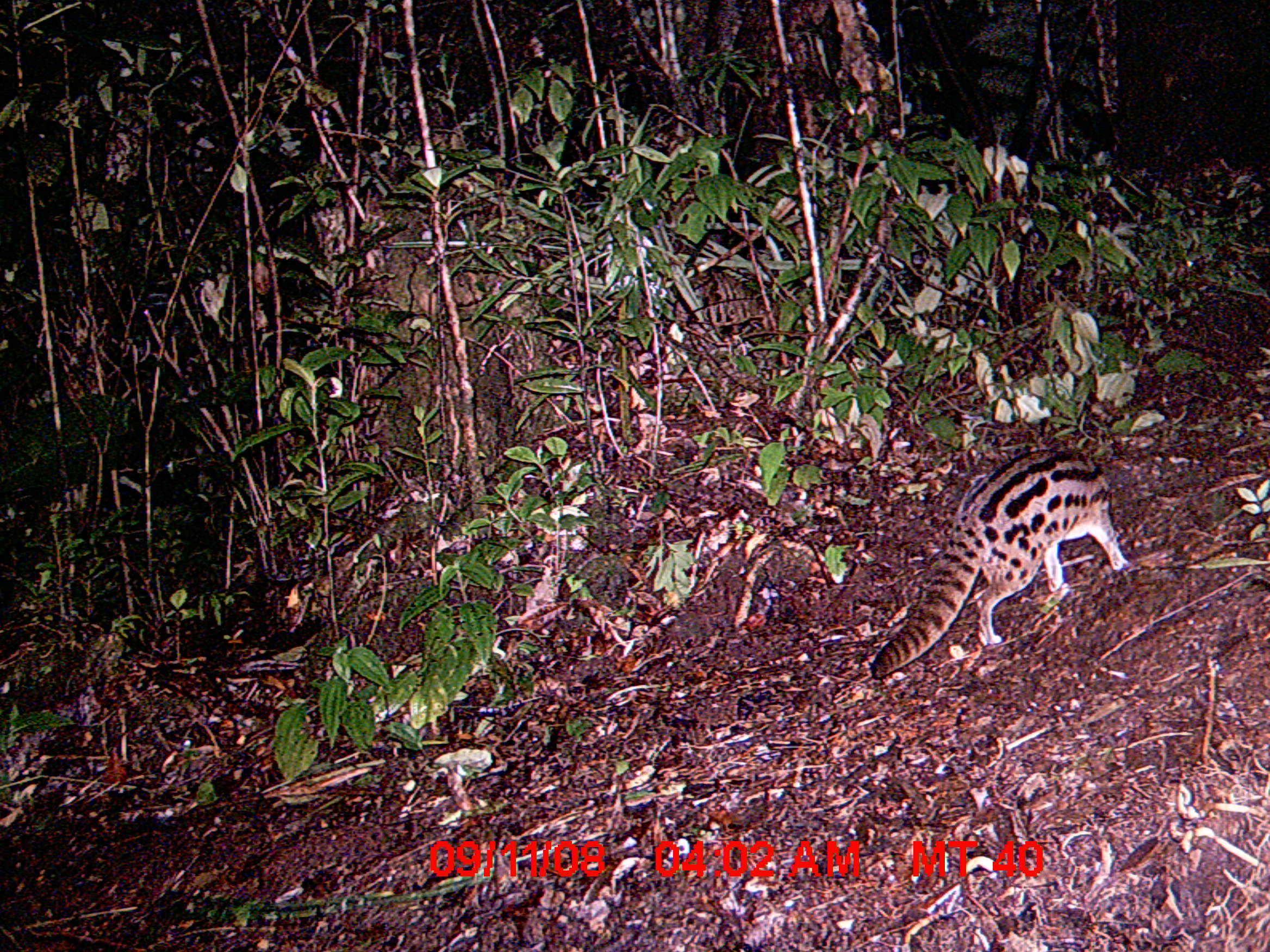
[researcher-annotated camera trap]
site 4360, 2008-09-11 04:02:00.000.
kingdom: Animalia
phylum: Chordata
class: Mammalia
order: Carnivora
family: Eupleridae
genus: Fossa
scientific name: Fossa fossana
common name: fanaloka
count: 1